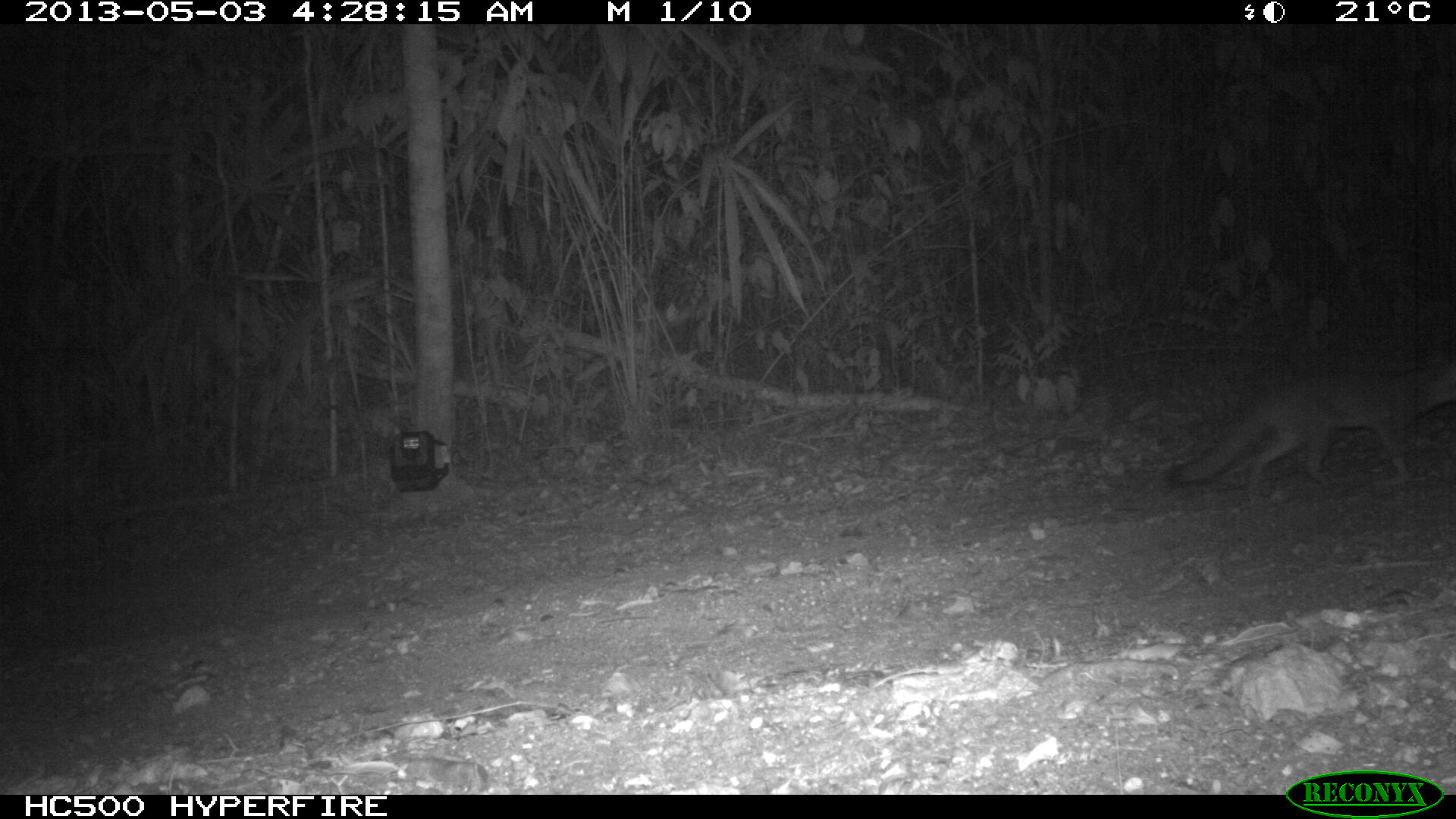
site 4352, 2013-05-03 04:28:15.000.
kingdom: Animalia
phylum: Chordata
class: Mammalia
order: Carnivora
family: Canidae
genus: Urocyon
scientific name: Urocyon cinereoargenteus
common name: gray fox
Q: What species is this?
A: Urocyon cinereoargenteus (gray fox).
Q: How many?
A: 1.